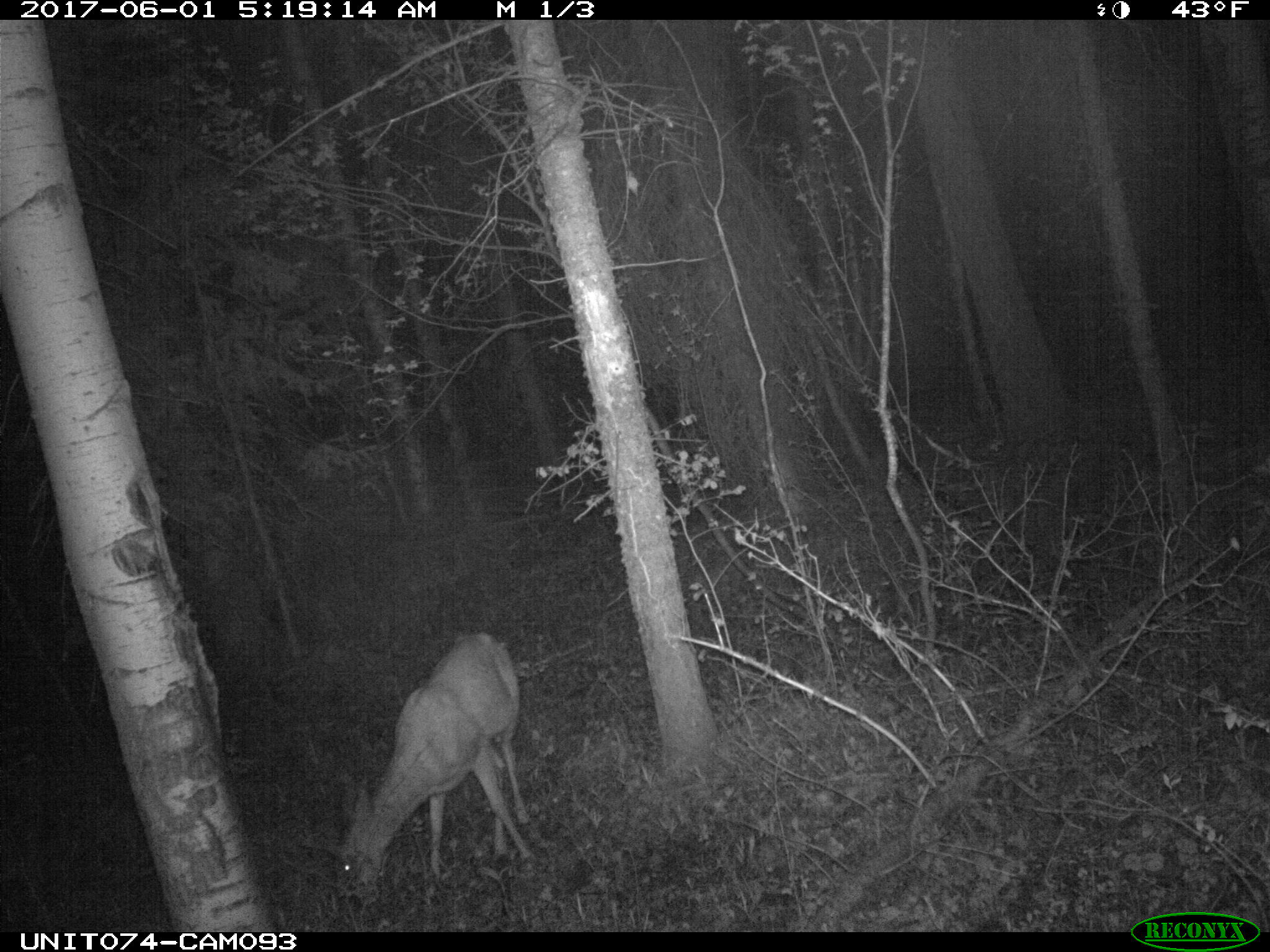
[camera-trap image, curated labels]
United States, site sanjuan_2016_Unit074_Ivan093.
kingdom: Animalia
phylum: Chordata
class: Mammalia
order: Artiodactyla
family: Cervidae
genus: Odocoileus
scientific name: Odocoileus hemionus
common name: mule deer